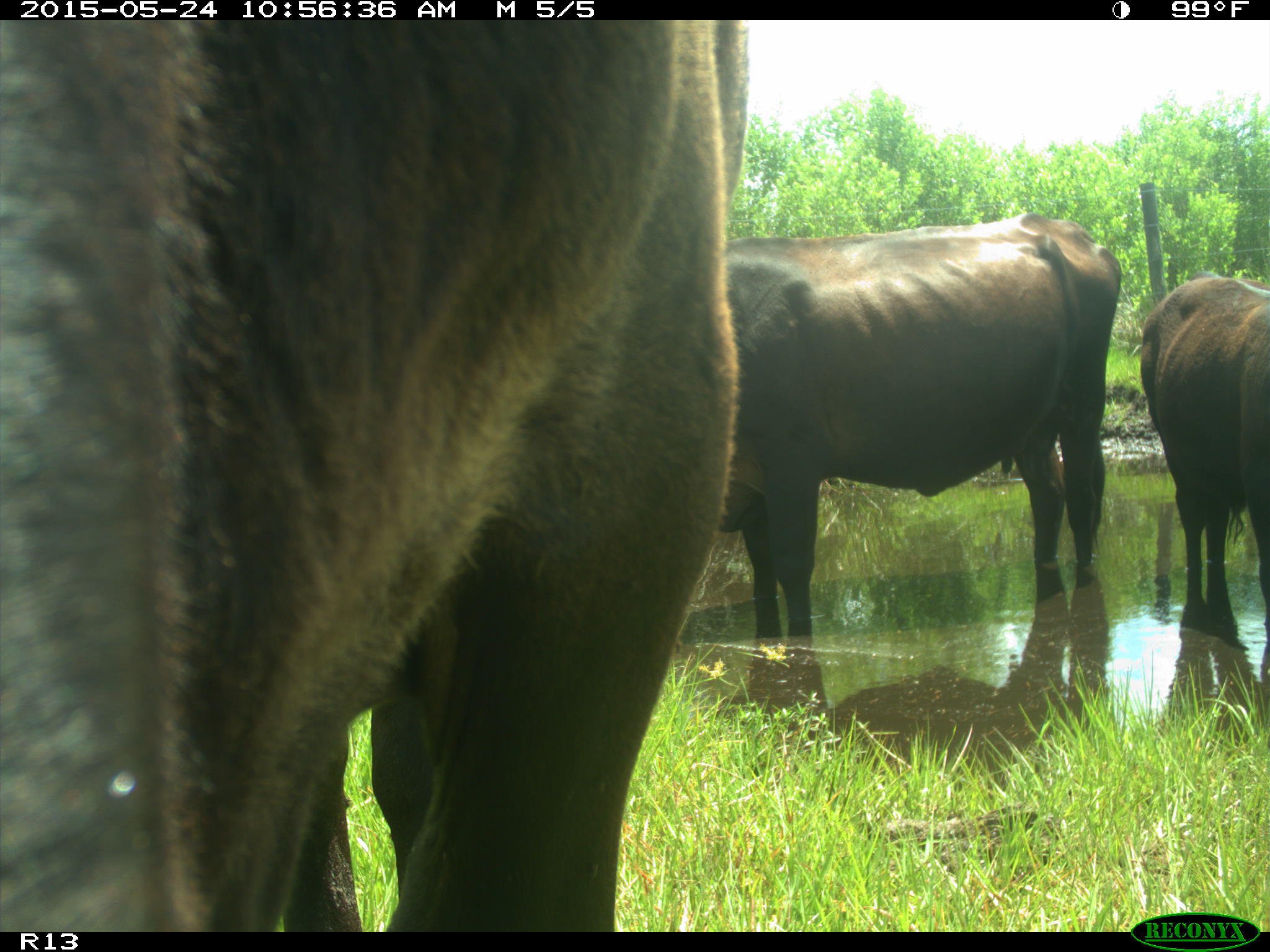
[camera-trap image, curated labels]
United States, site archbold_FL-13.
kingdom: Animalia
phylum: Chordata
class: Mammalia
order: Artiodactyla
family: Bovidae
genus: Bos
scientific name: Bos taurus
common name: domestic cow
Bos taurus (domestic cow).